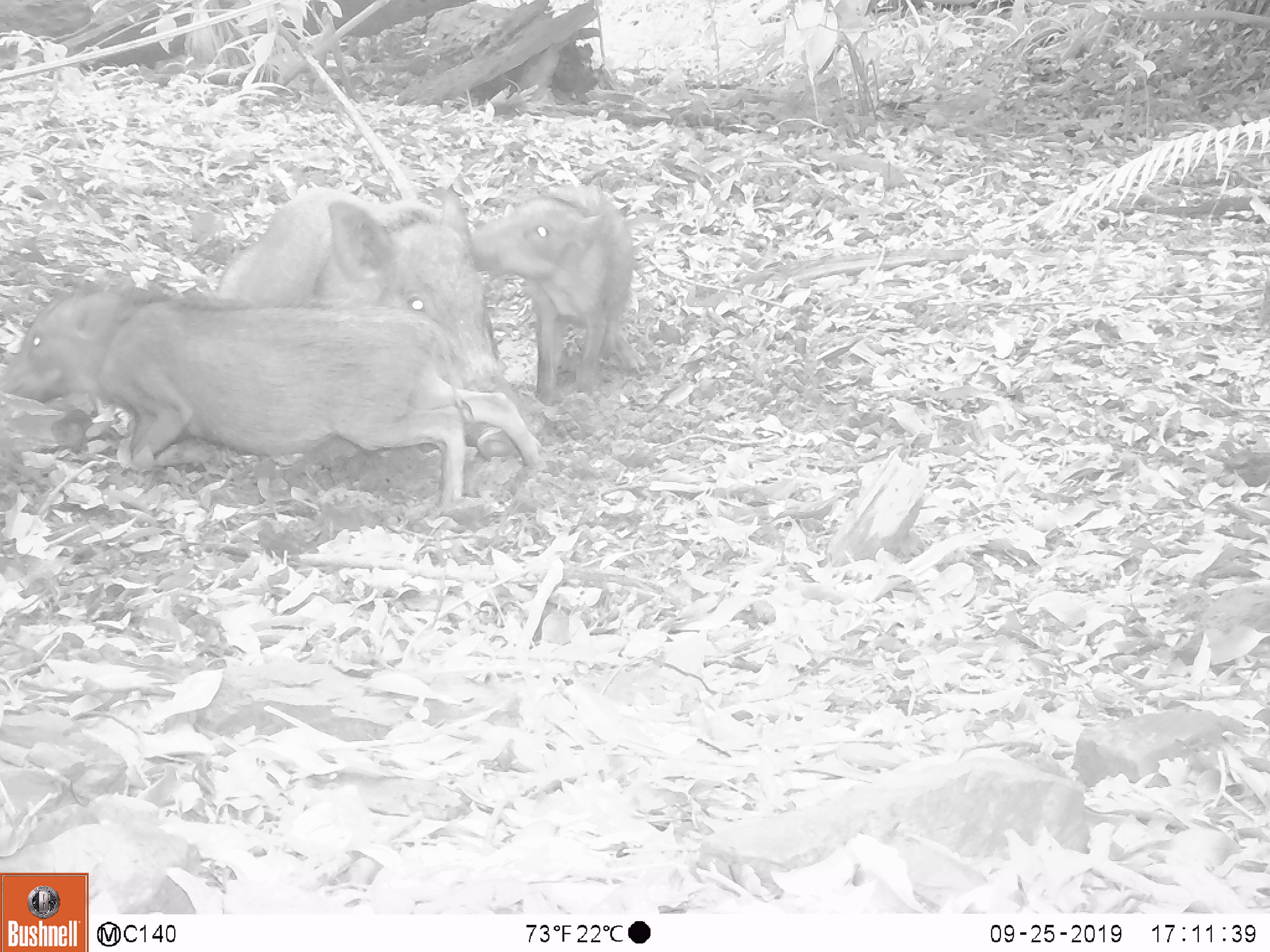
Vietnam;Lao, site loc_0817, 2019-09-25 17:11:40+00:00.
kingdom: Animalia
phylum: Chordata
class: Mammalia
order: Artiodactyla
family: Suidae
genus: Sus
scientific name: Sus scrofa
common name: eurasian wild pig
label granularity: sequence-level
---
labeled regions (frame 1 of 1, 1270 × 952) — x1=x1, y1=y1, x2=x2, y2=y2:
eurasian wild pig: x1=0, y1=272, x2=542, y2=518; x1=215, y1=186, x2=517, y2=404; x1=468, y1=183, x2=648, y2=407